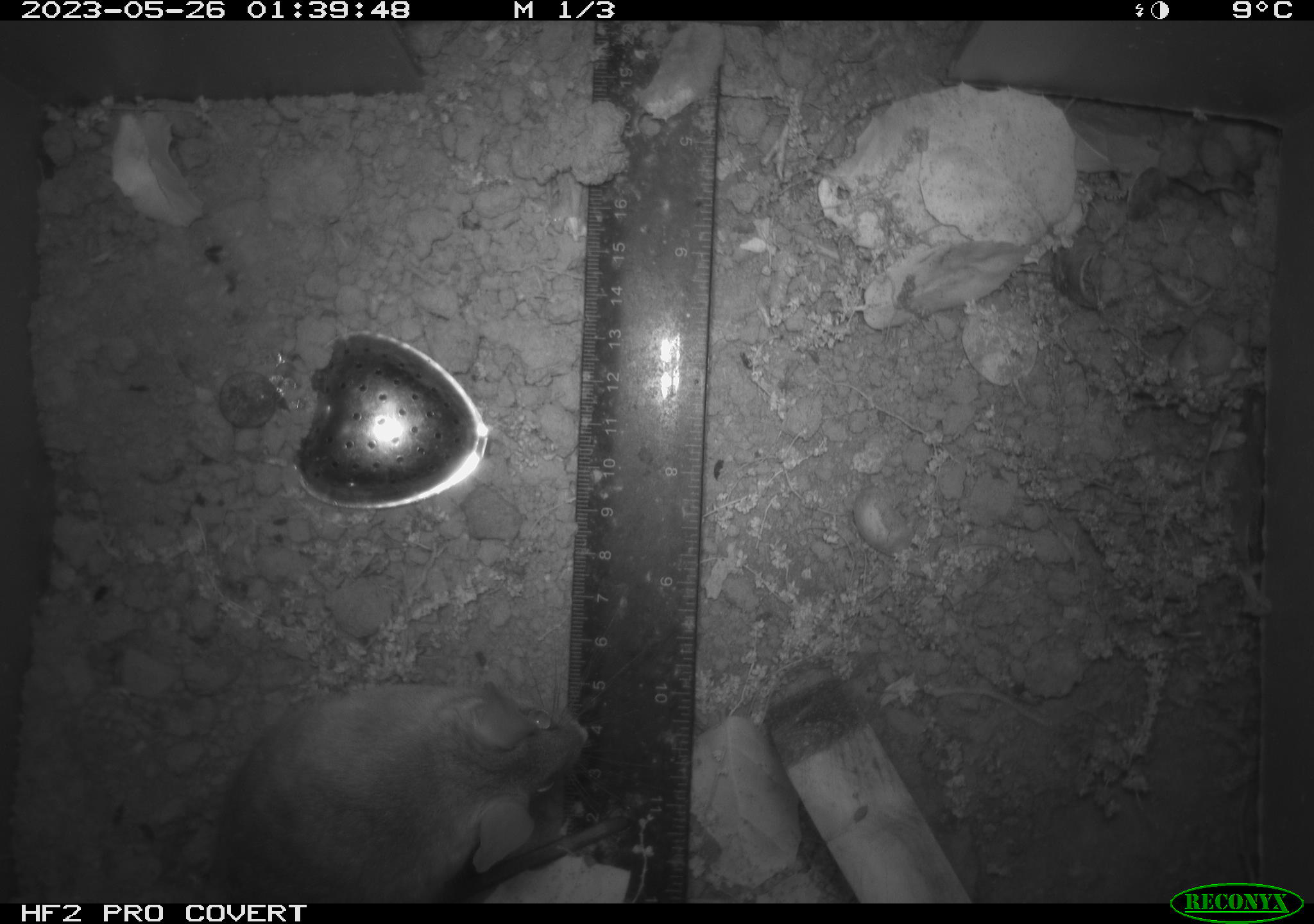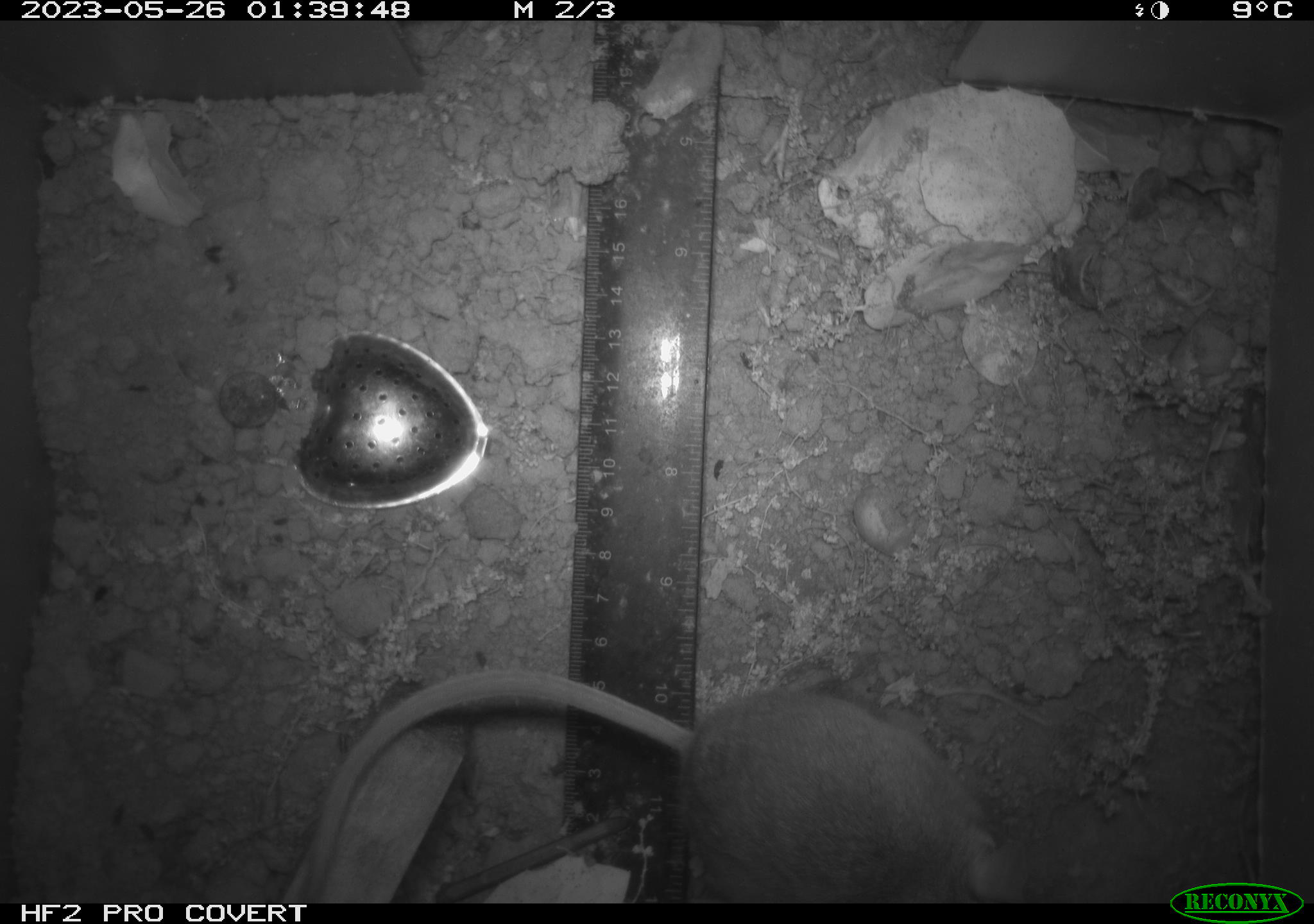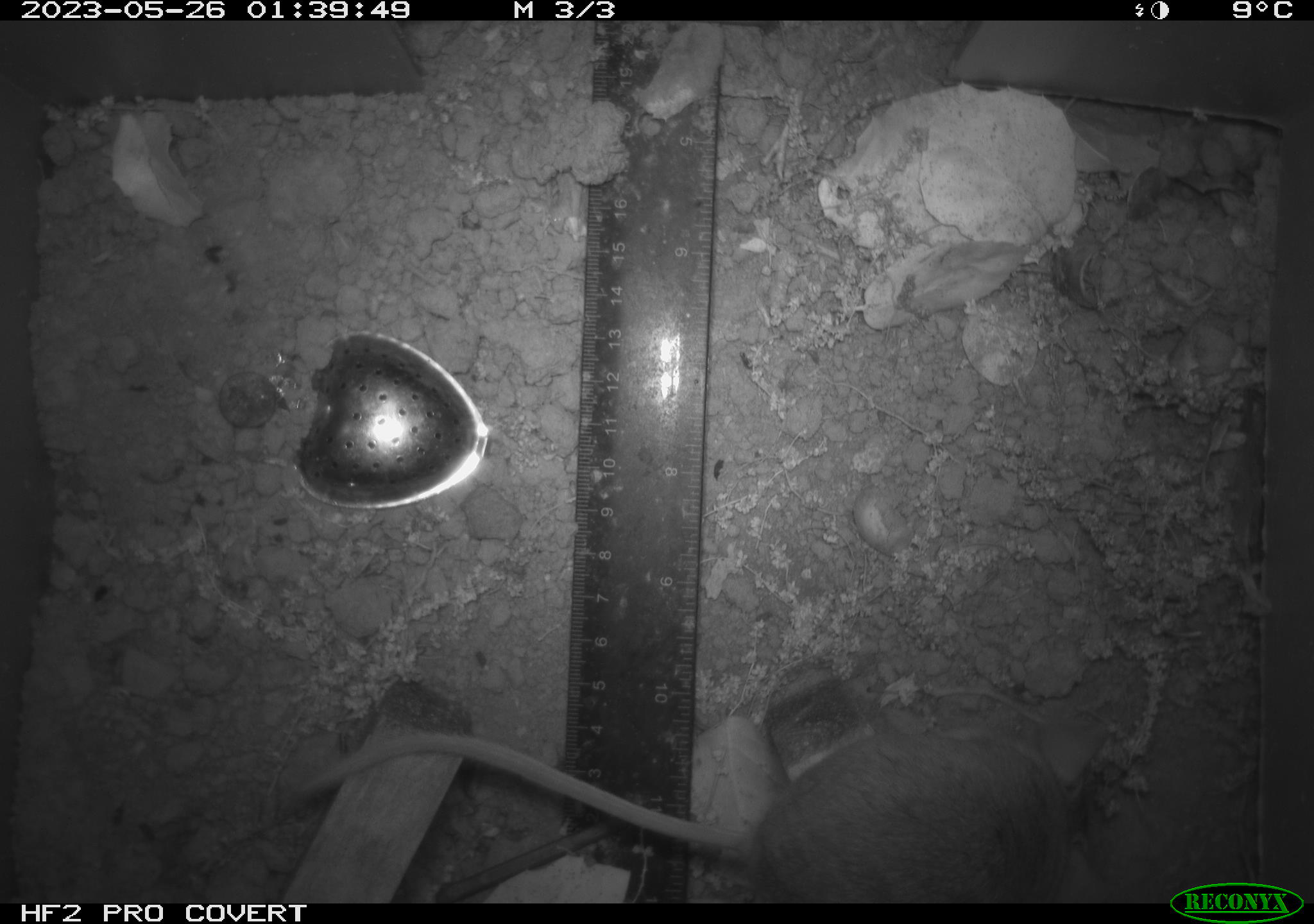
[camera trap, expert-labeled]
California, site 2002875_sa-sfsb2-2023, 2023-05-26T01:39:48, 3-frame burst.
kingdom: Animalia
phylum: Chordata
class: Mammalia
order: Rodentia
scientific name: Rodentia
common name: mouse species